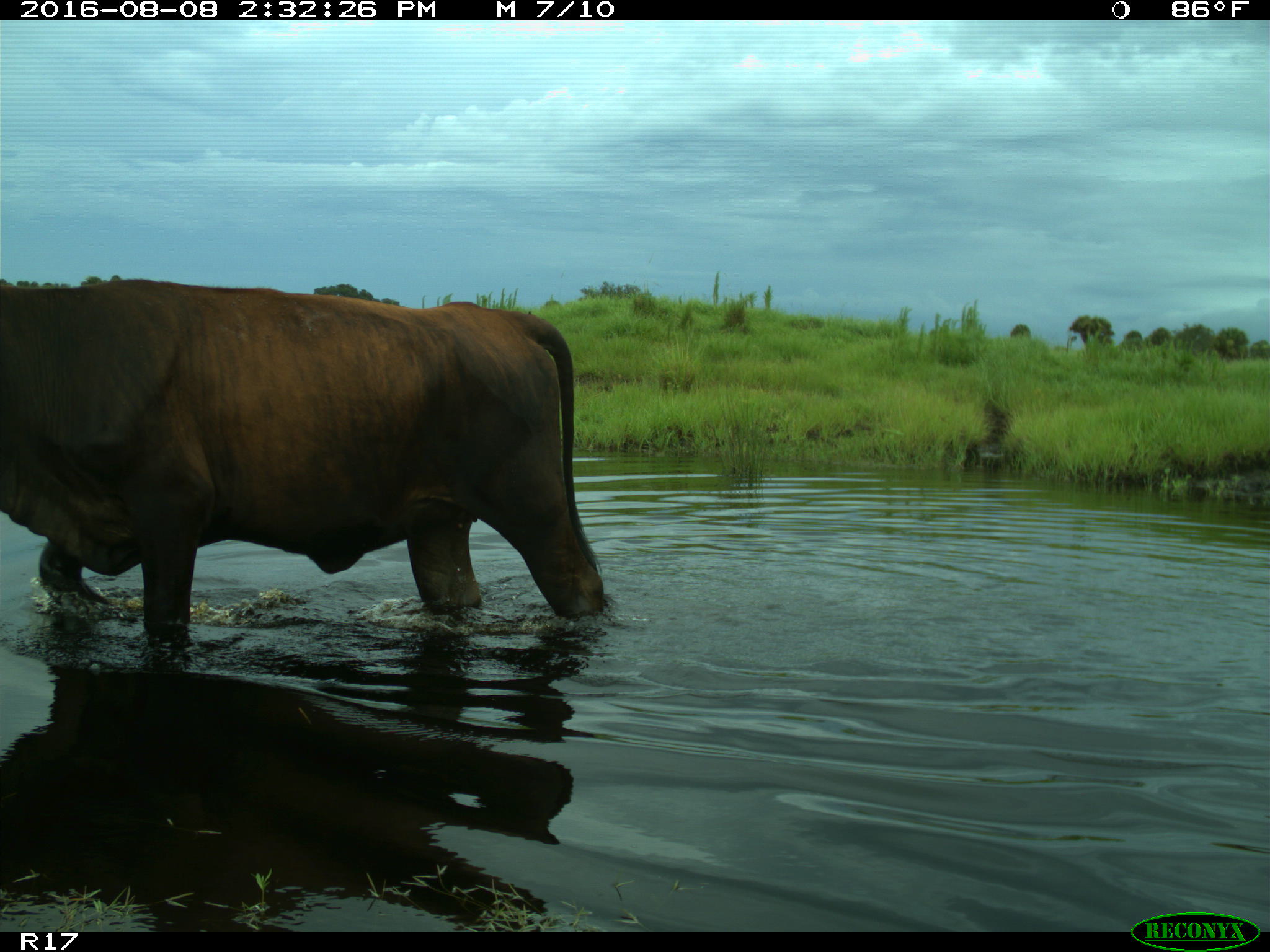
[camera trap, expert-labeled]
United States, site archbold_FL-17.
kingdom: Animalia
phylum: Chordata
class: Mammalia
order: Artiodactyla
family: Bovidae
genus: Bos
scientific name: Bos taurus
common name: domestic cow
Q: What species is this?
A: Bos taurus (domestic cow).